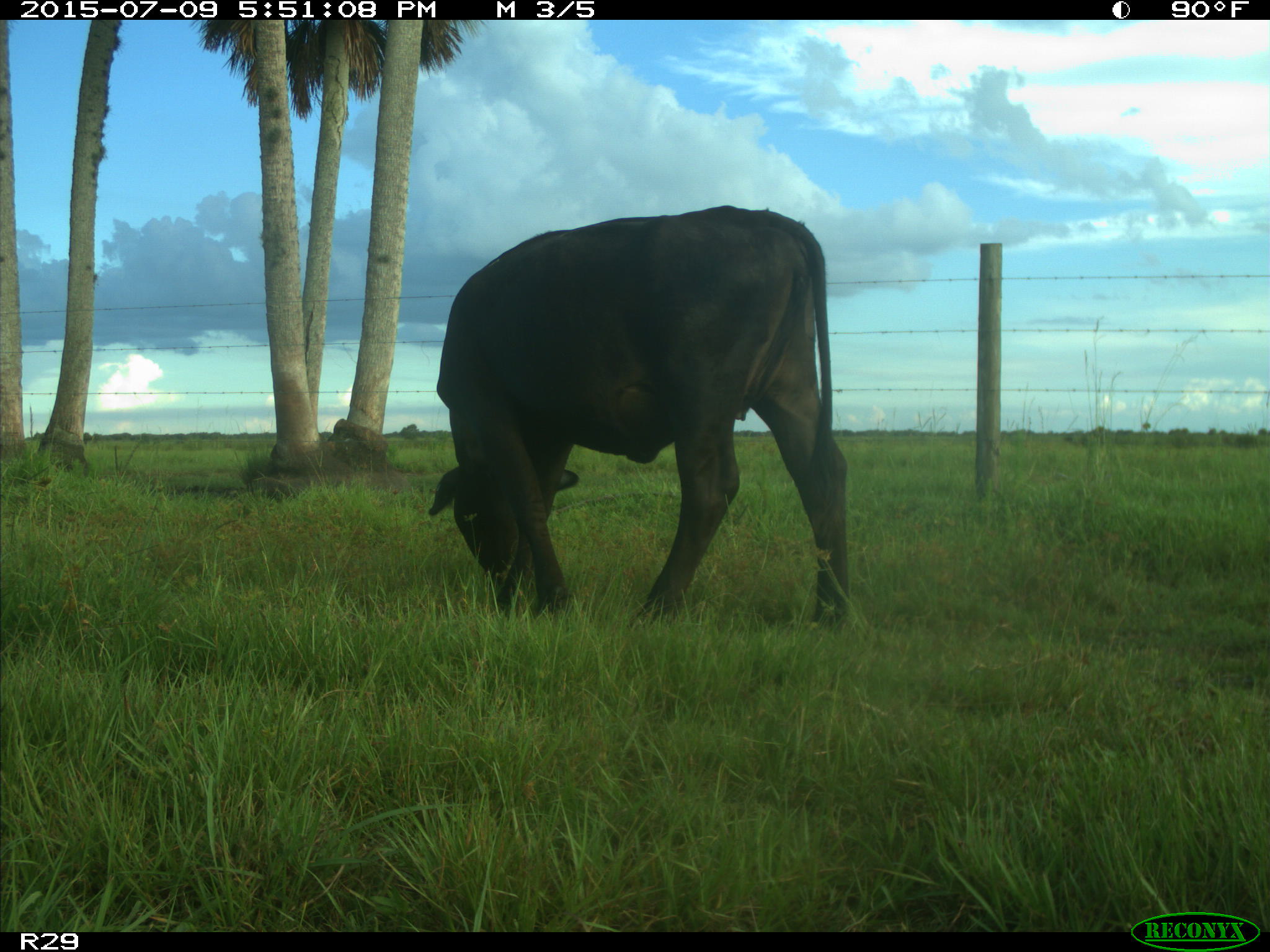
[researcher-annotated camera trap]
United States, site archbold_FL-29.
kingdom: Animalia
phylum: Chordata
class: Mammalia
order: Artiodactyla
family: Bovidae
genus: Bos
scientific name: Bos taurus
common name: domestic cow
Bos taurus (domestic cow).